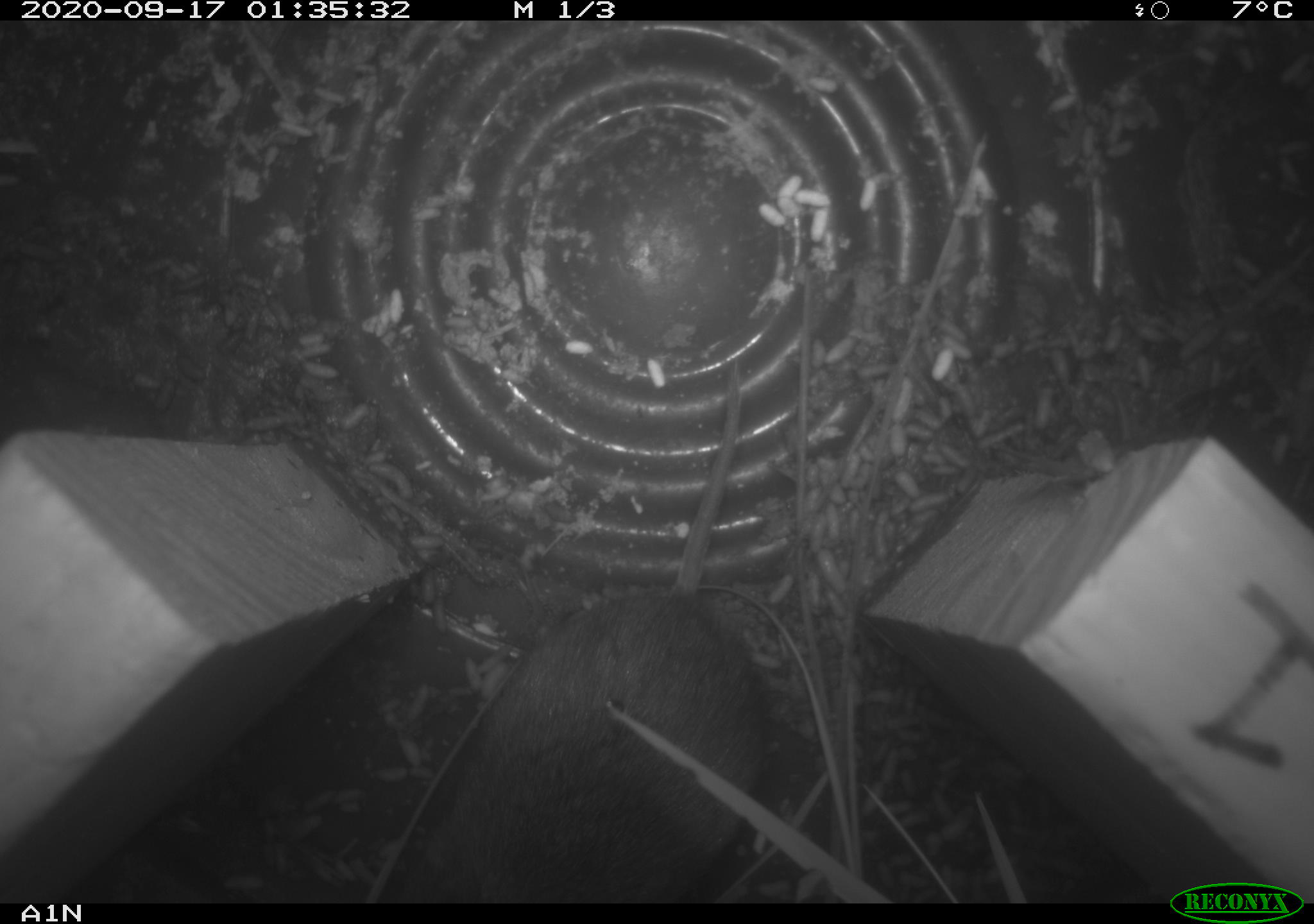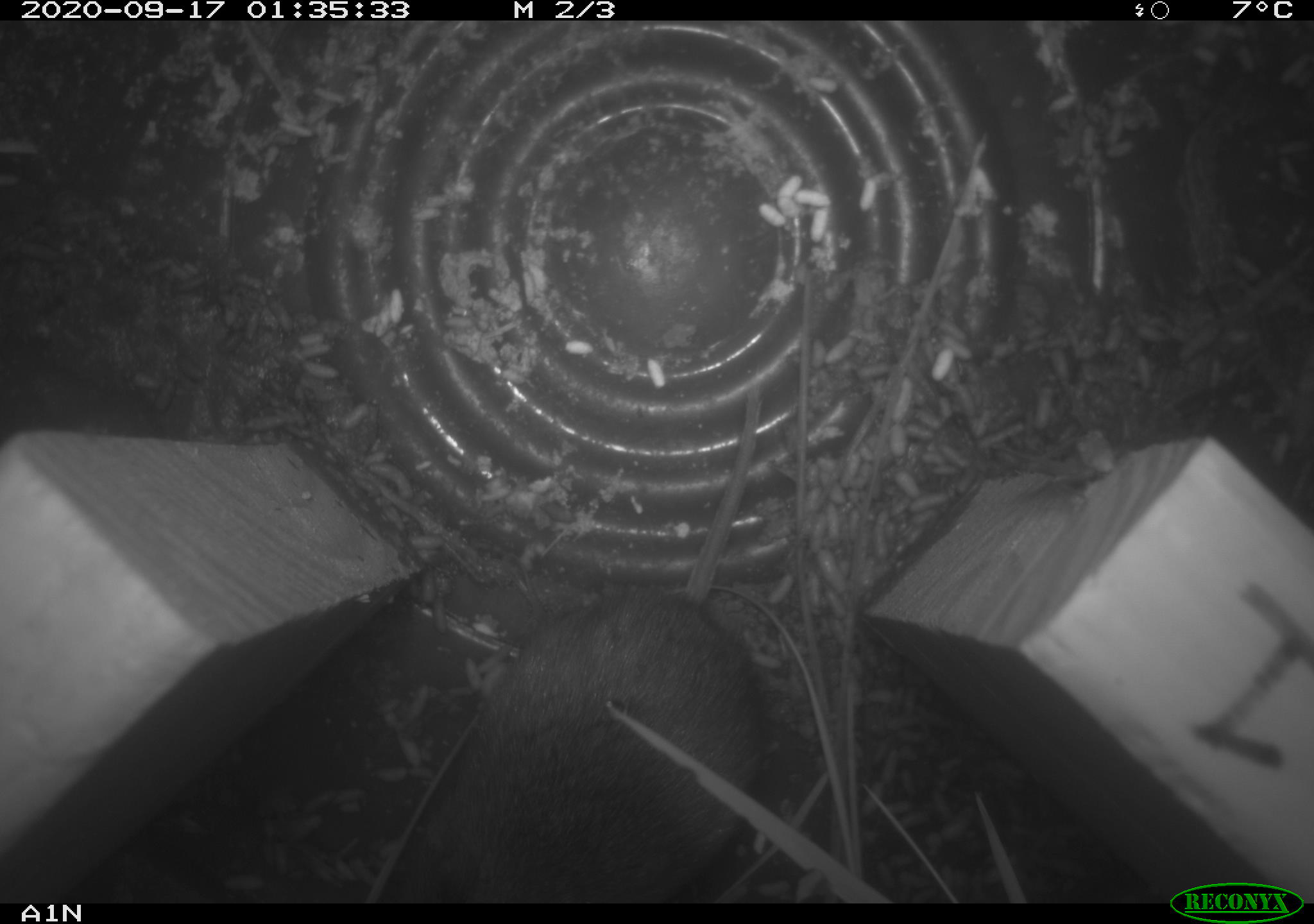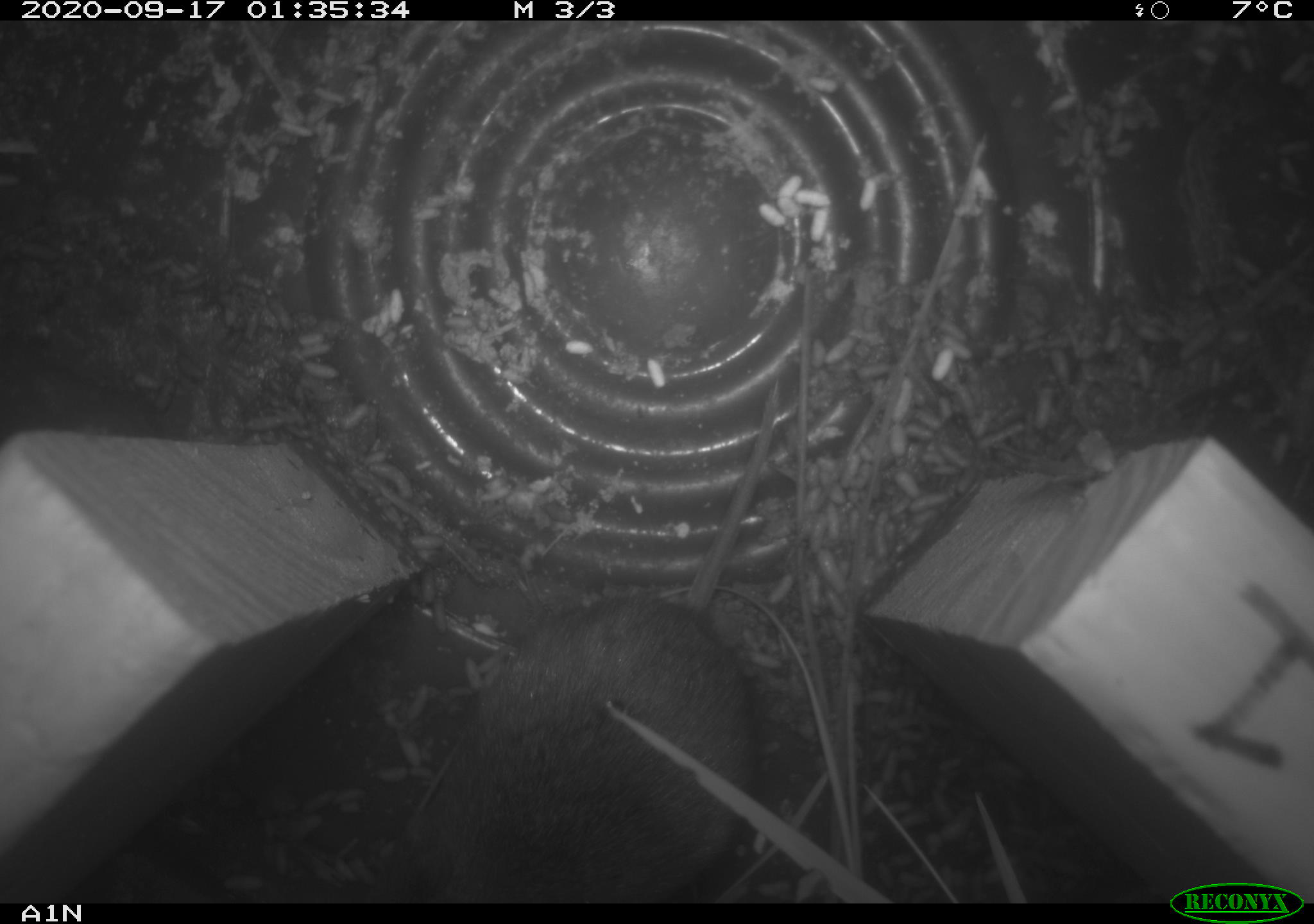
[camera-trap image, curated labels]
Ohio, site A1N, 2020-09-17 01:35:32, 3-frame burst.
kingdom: Animalia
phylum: Chordata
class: Mammalia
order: Rodentia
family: Cricetidae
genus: Microtus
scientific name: Microtus pennsylvanicus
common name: meadow vole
Meadow vole (Microtus pennsylvanicus).